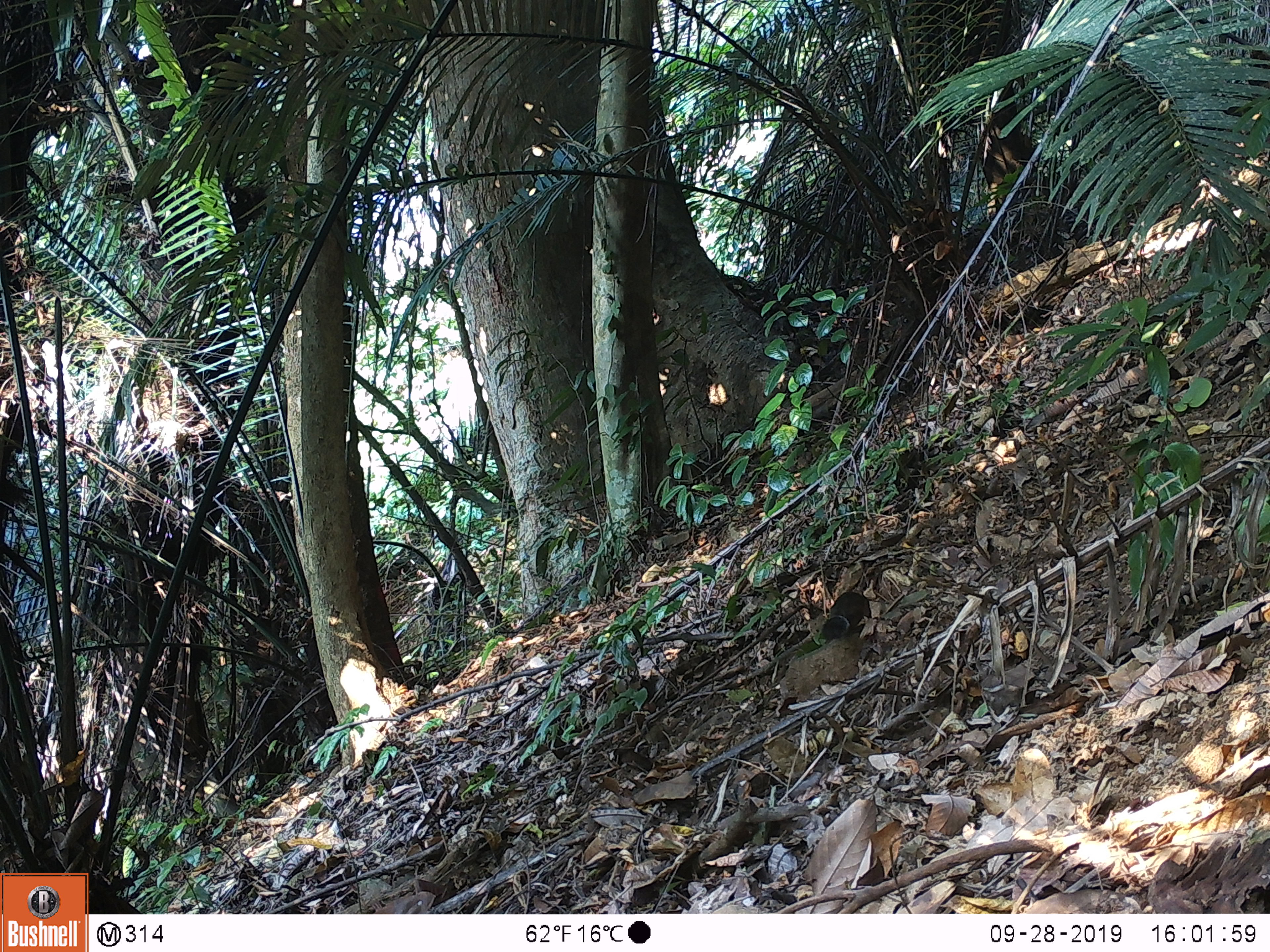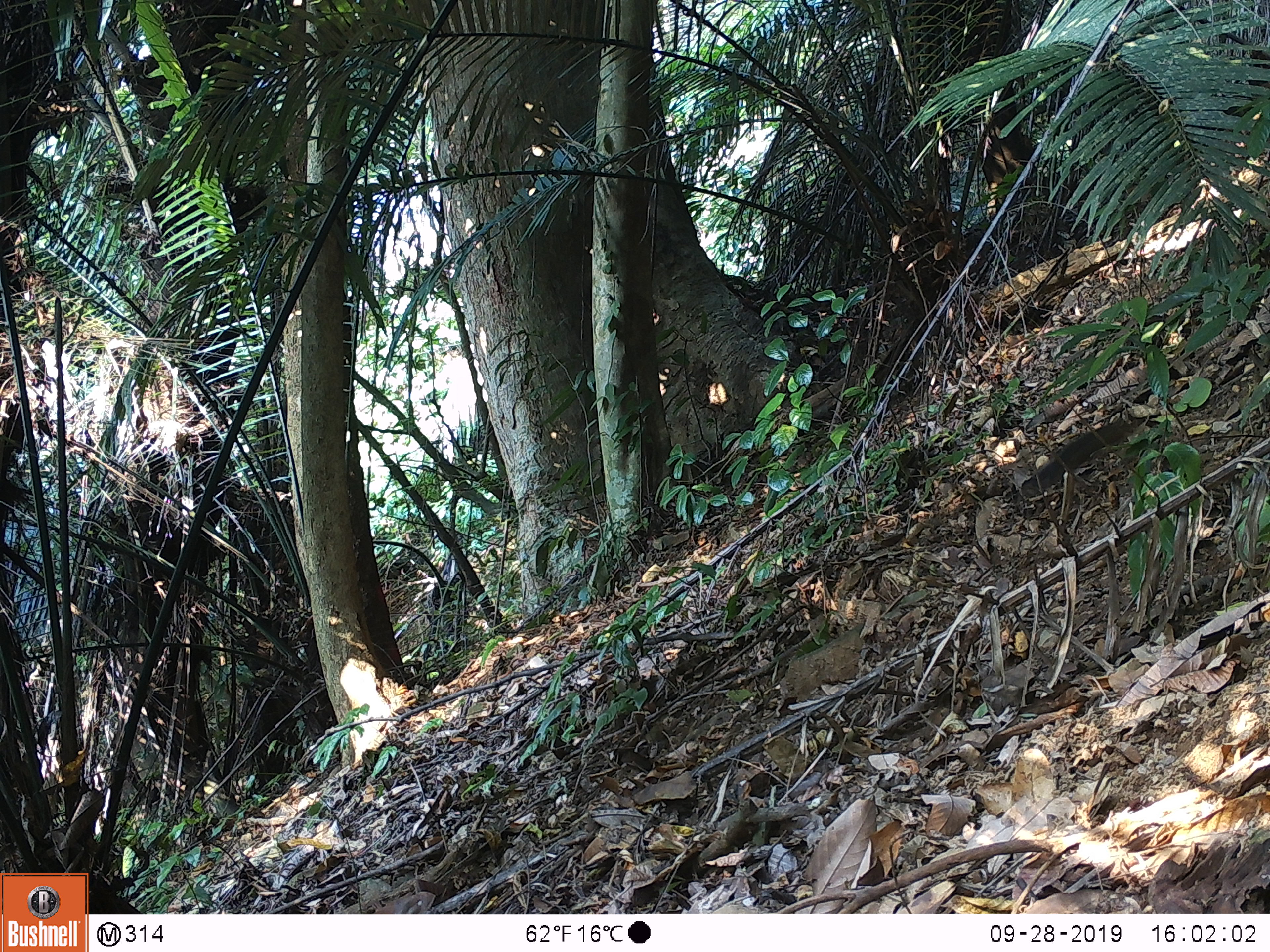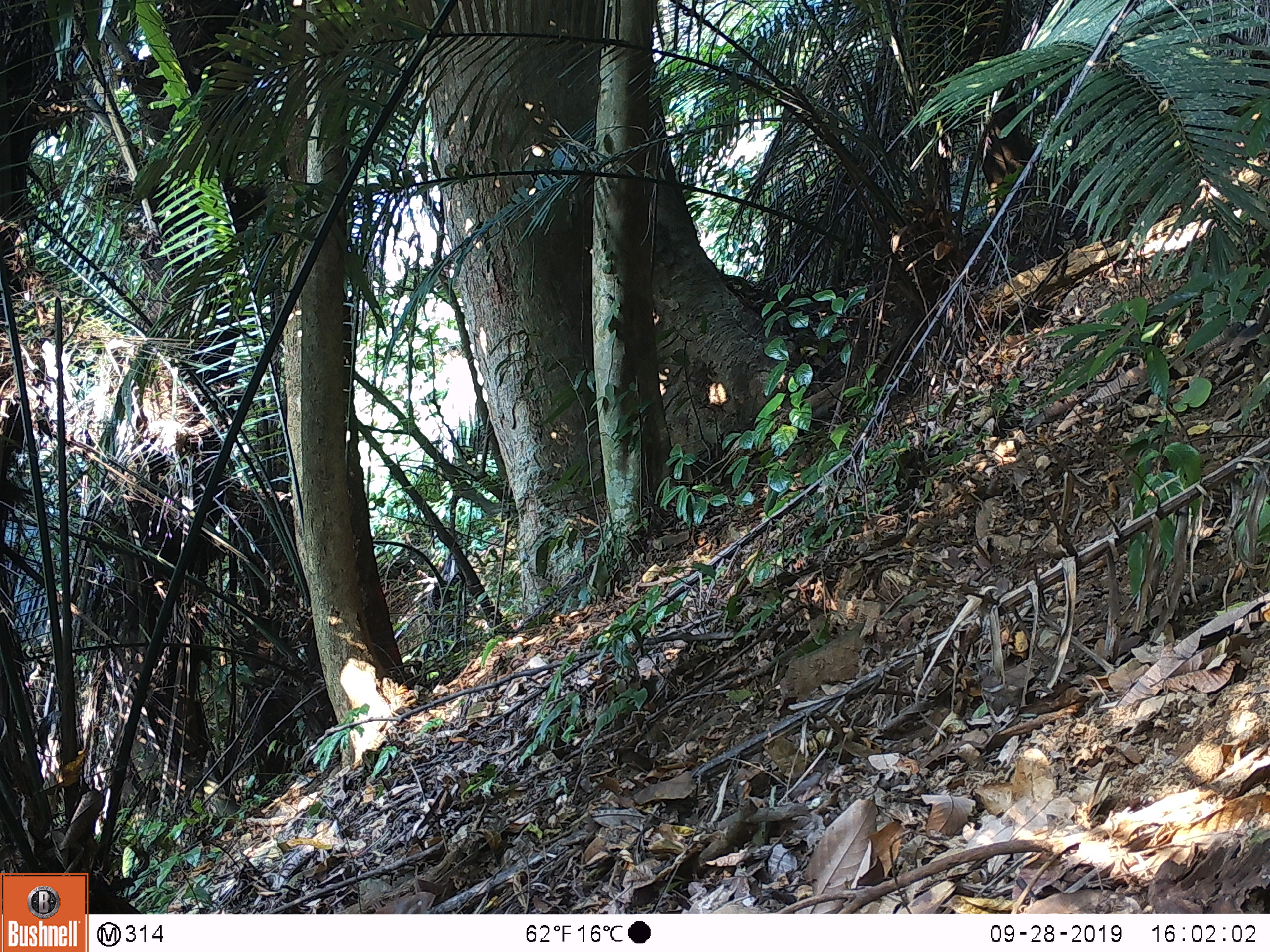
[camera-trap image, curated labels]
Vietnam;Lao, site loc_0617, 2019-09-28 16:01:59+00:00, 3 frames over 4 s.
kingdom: Animalia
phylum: Chordata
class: Mammalia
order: Rodentia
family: Sciuridae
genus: Dremomys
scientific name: Dremomys rufigenis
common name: red-cheeked squirrel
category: red cheeked squirrel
Red cheeked squirrel (red-cheeked squirrel) (Dremomys rufigenis). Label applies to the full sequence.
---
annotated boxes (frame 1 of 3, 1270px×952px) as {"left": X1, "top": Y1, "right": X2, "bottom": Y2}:
red cheeked squirrel: {"left": 819, "top": 591, "right": 871, "bottom": 644}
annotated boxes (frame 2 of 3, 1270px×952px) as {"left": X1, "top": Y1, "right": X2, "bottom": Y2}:
red cheeked squirrel: {"left": 1020, "top": 417, "right": 1144, "bottom": 498}